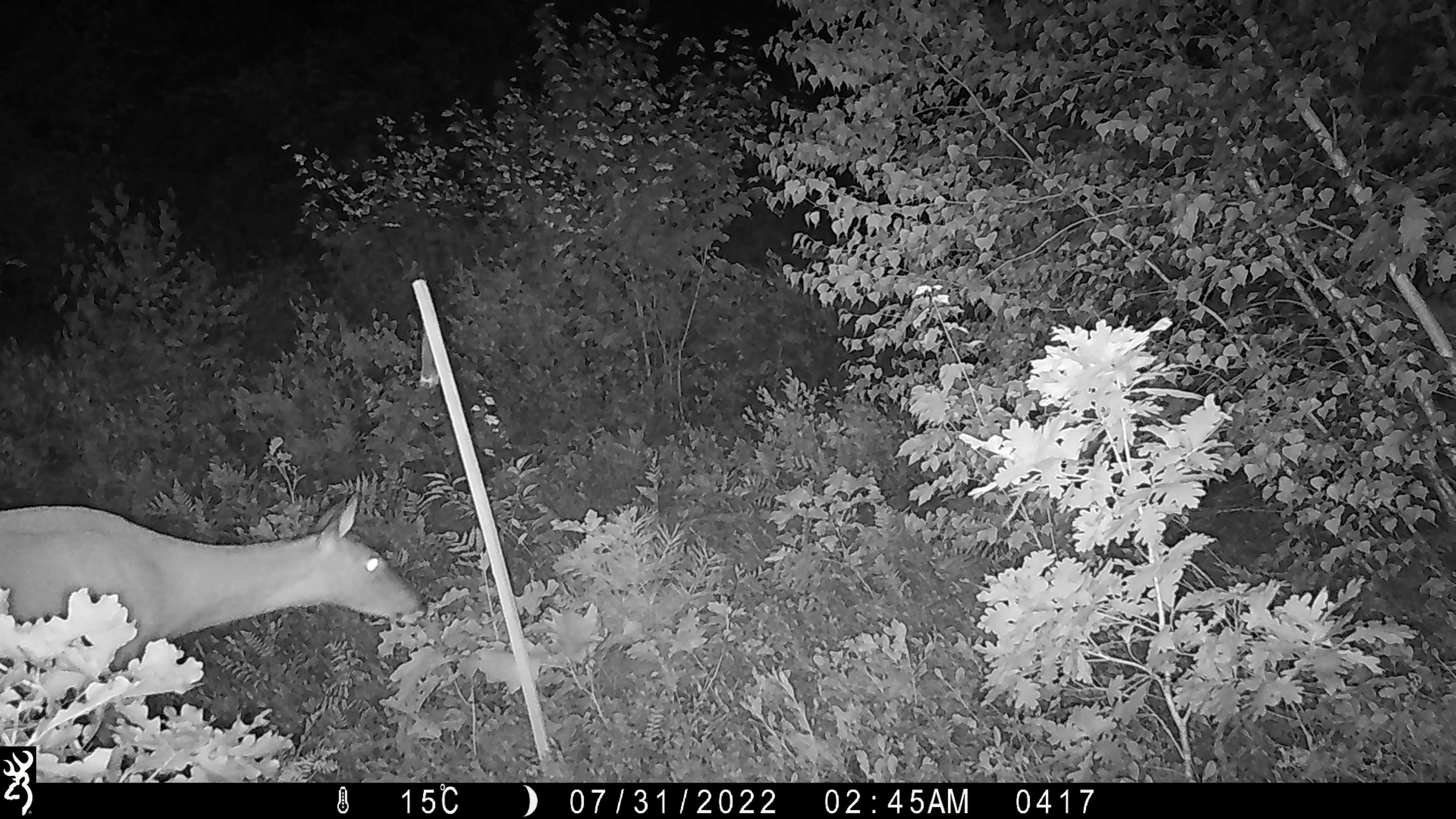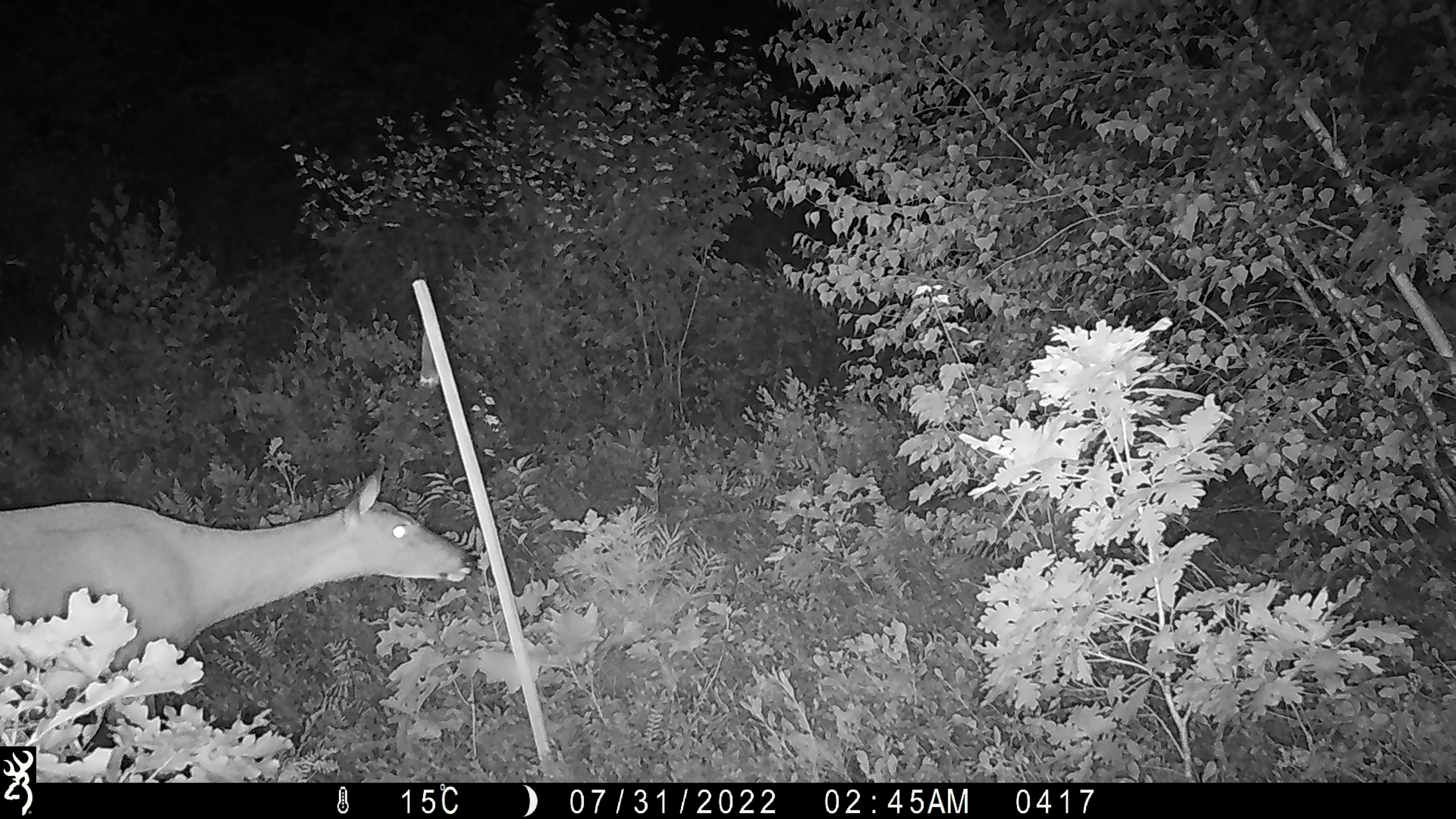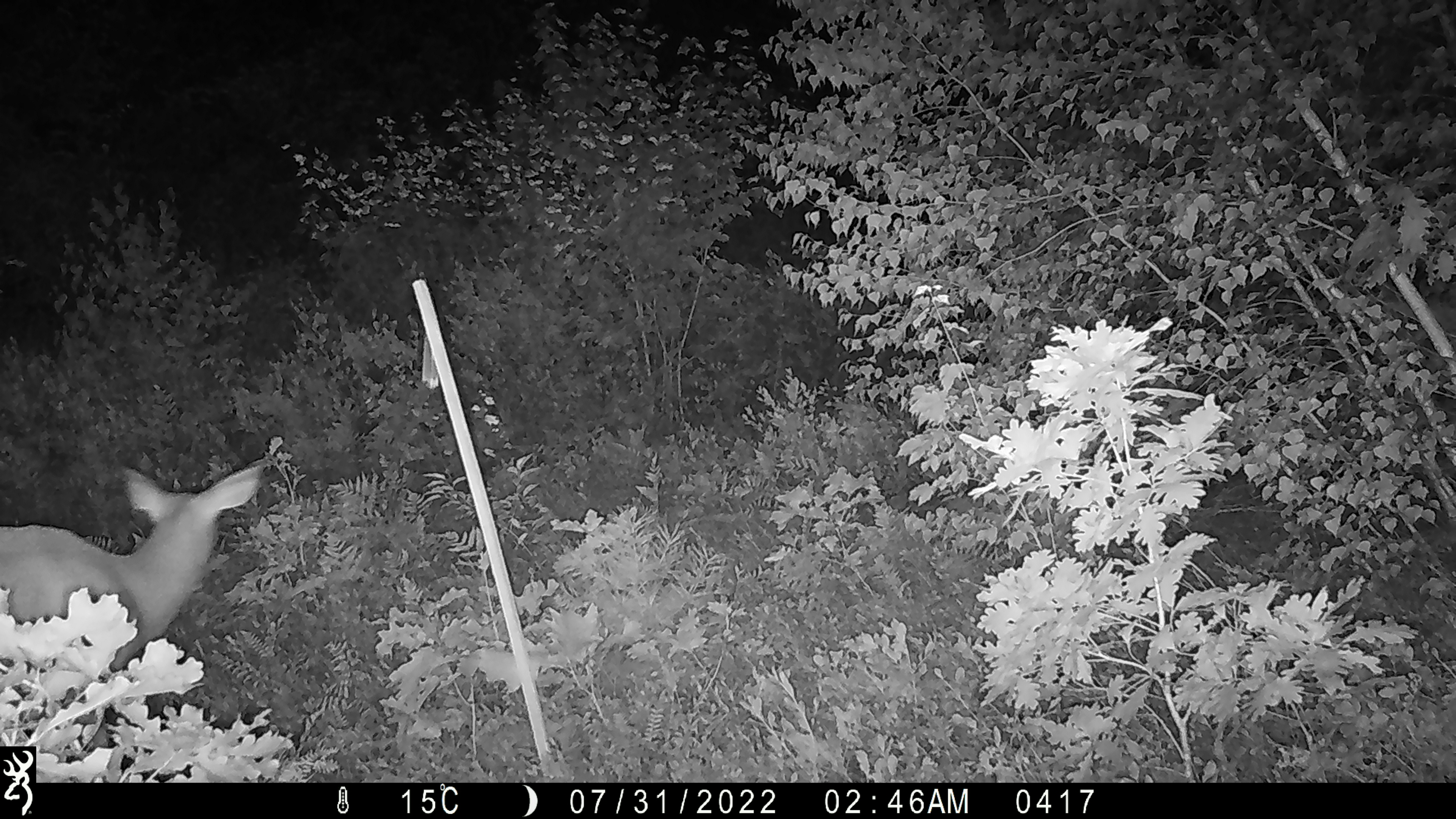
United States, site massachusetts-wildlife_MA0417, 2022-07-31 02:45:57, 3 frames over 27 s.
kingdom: Animalia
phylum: Chordata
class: Mammalia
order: Artiodactyla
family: Cervidae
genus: Odocoileus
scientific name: Odocoileus virginianus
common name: white-tailed deer